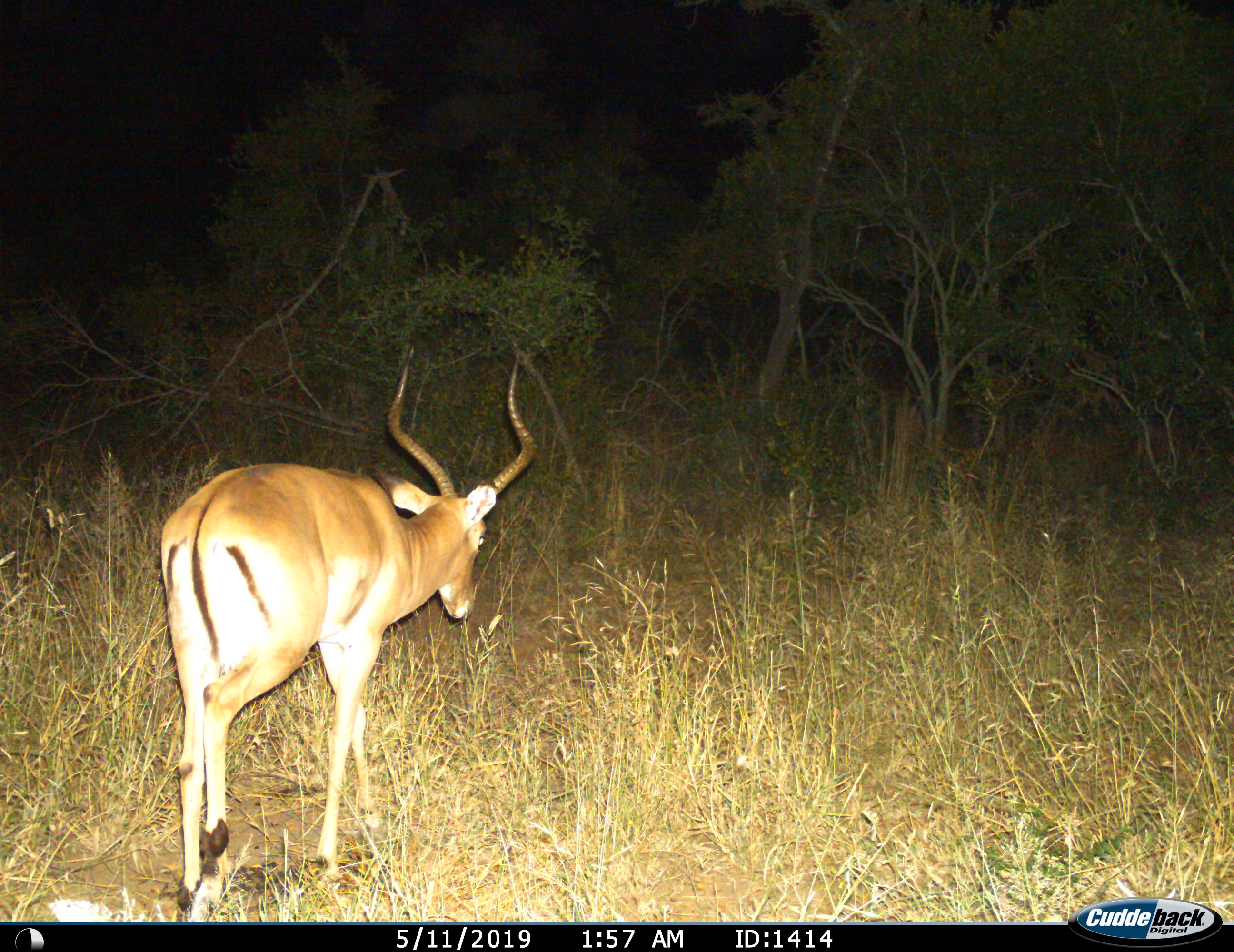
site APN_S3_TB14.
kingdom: Animalia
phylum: Chordata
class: Mammalia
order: Artiodactyla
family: Bovidae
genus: Aepyceros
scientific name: Aepyceros melampus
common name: impala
Impala (Aepyceros melampus), count 1. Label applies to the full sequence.